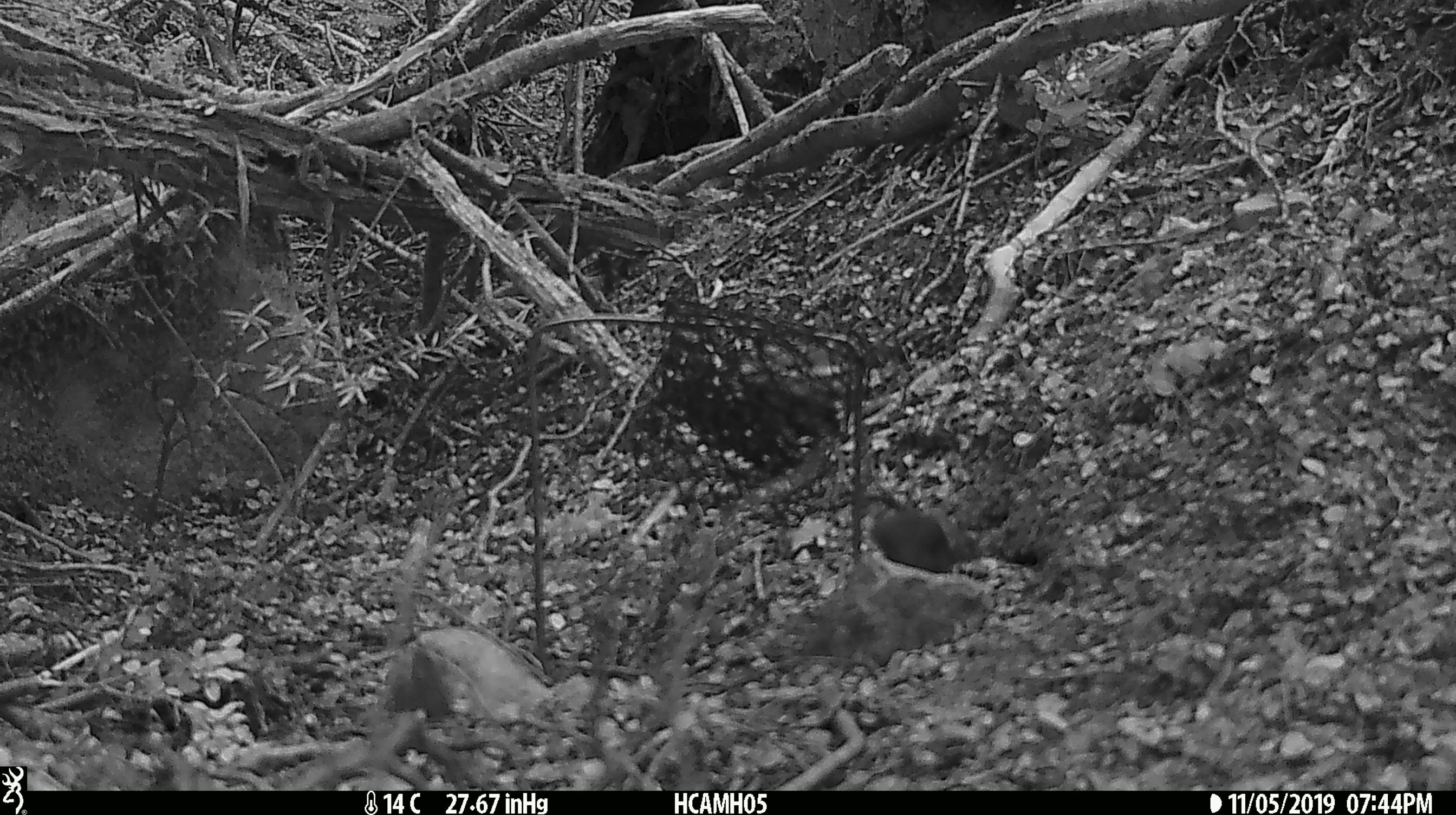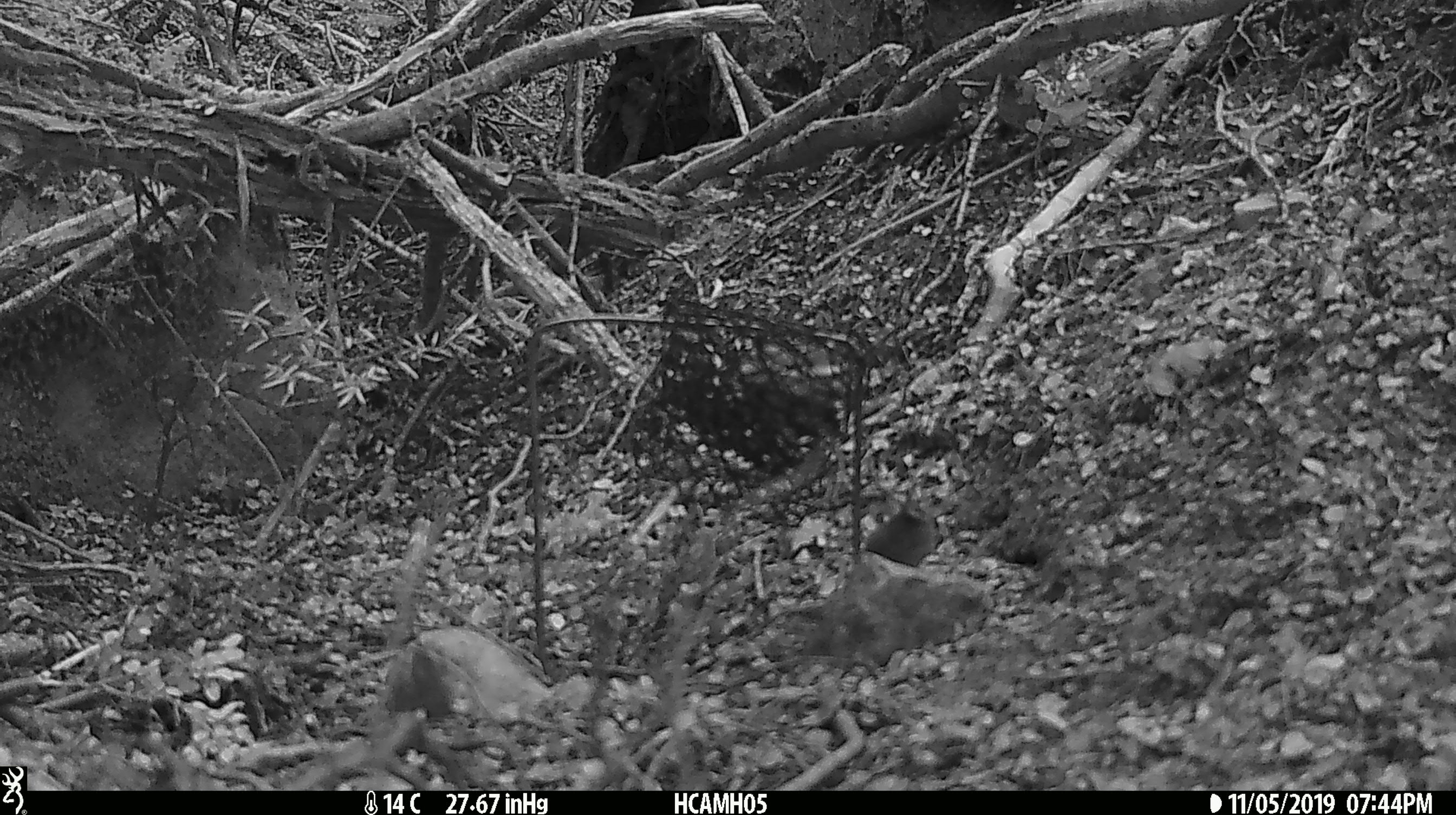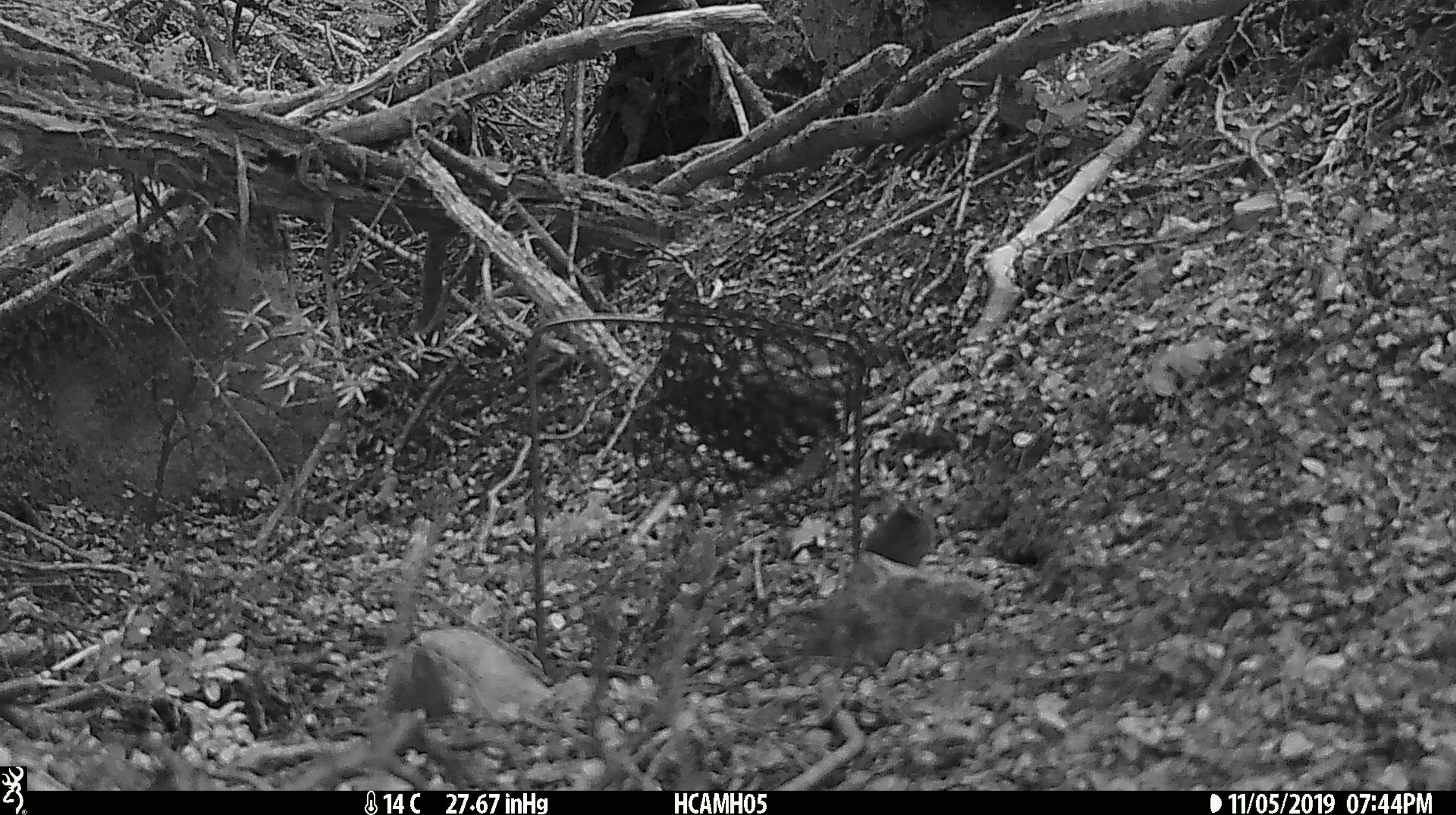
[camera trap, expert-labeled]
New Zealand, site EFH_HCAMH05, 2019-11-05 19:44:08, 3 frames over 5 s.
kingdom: Animalia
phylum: Chordata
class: Mammalia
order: Rodentia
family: Muridae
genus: Mus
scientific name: Mus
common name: mouse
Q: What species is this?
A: Mouse (Mus).